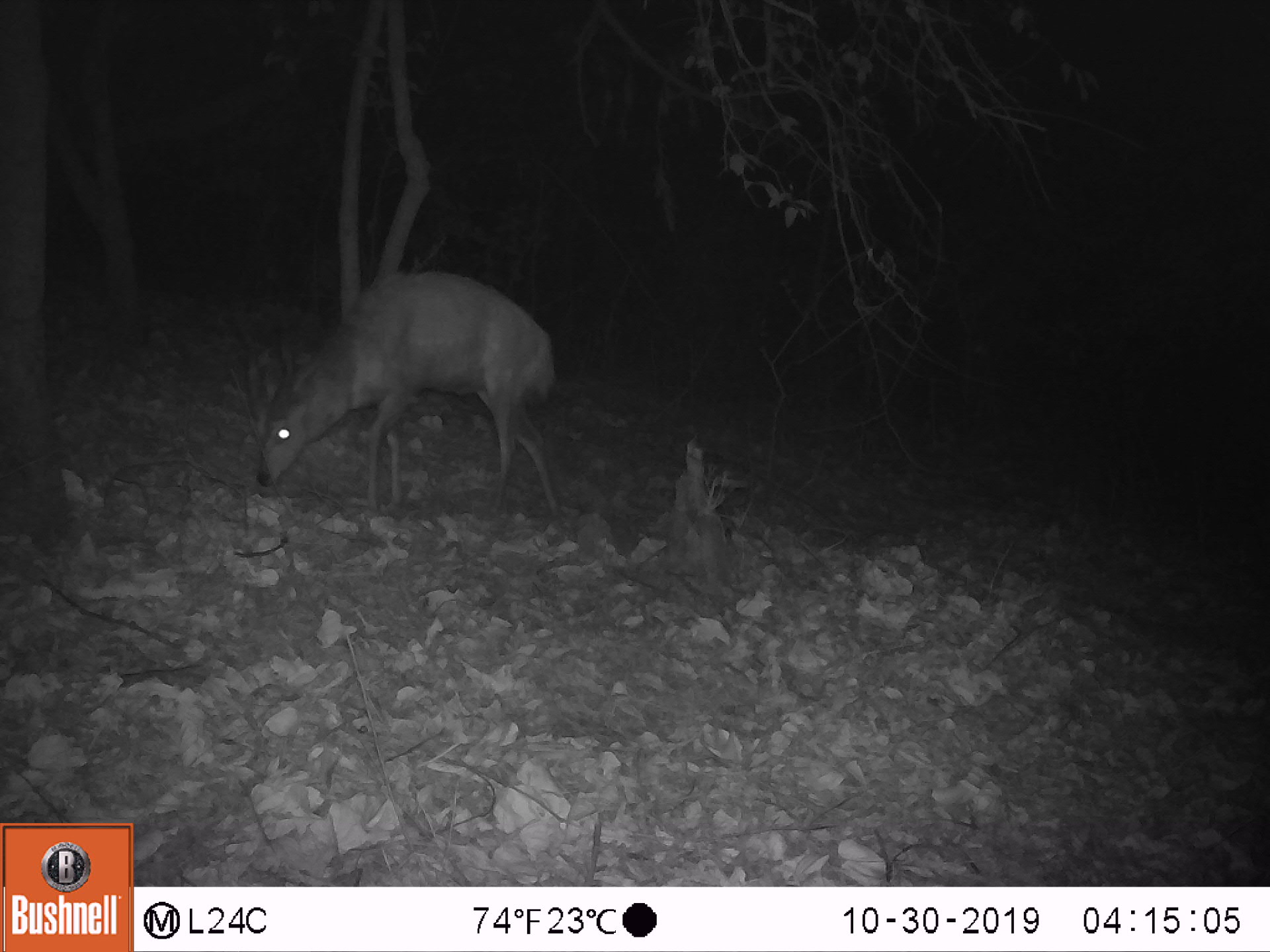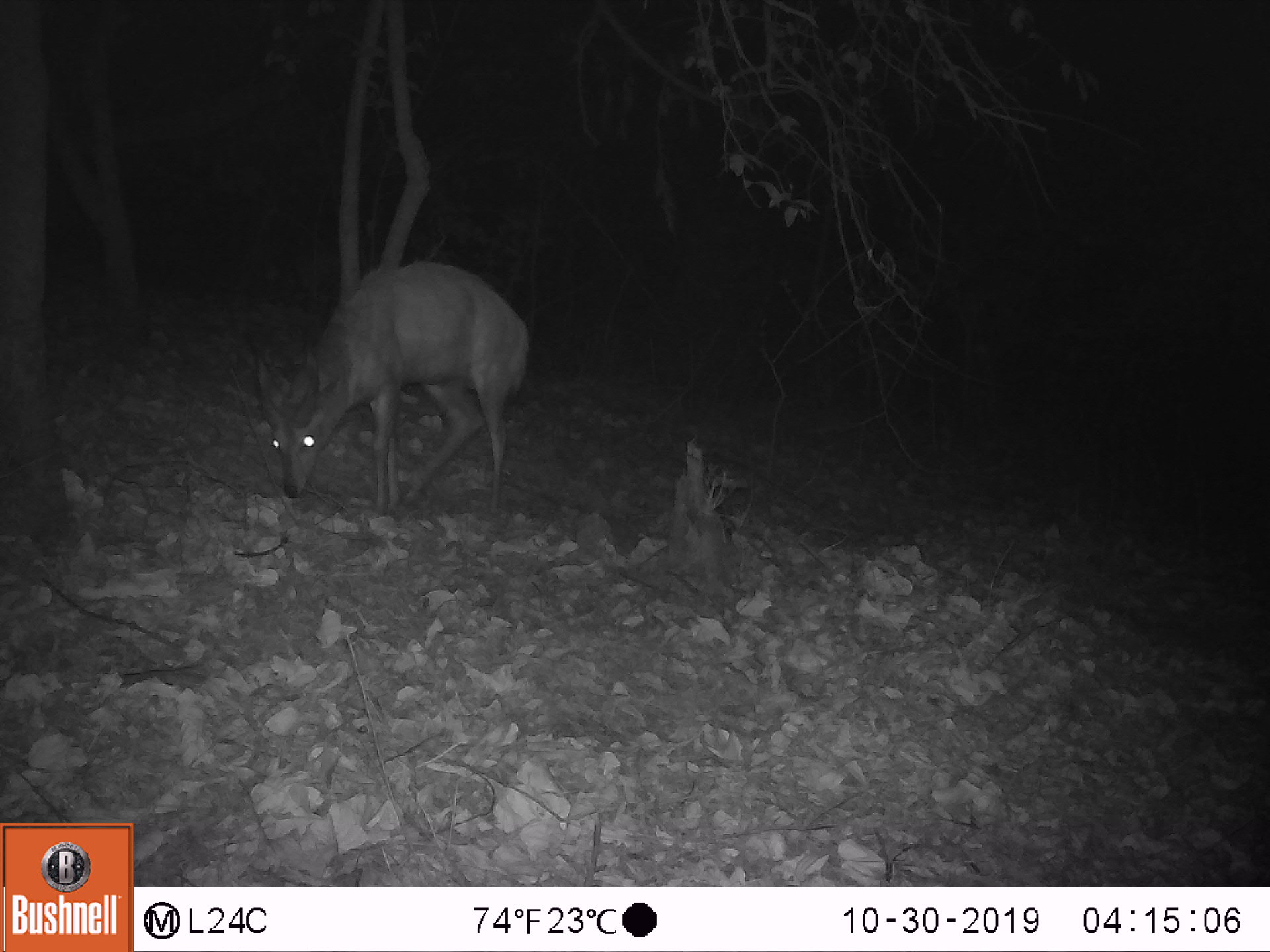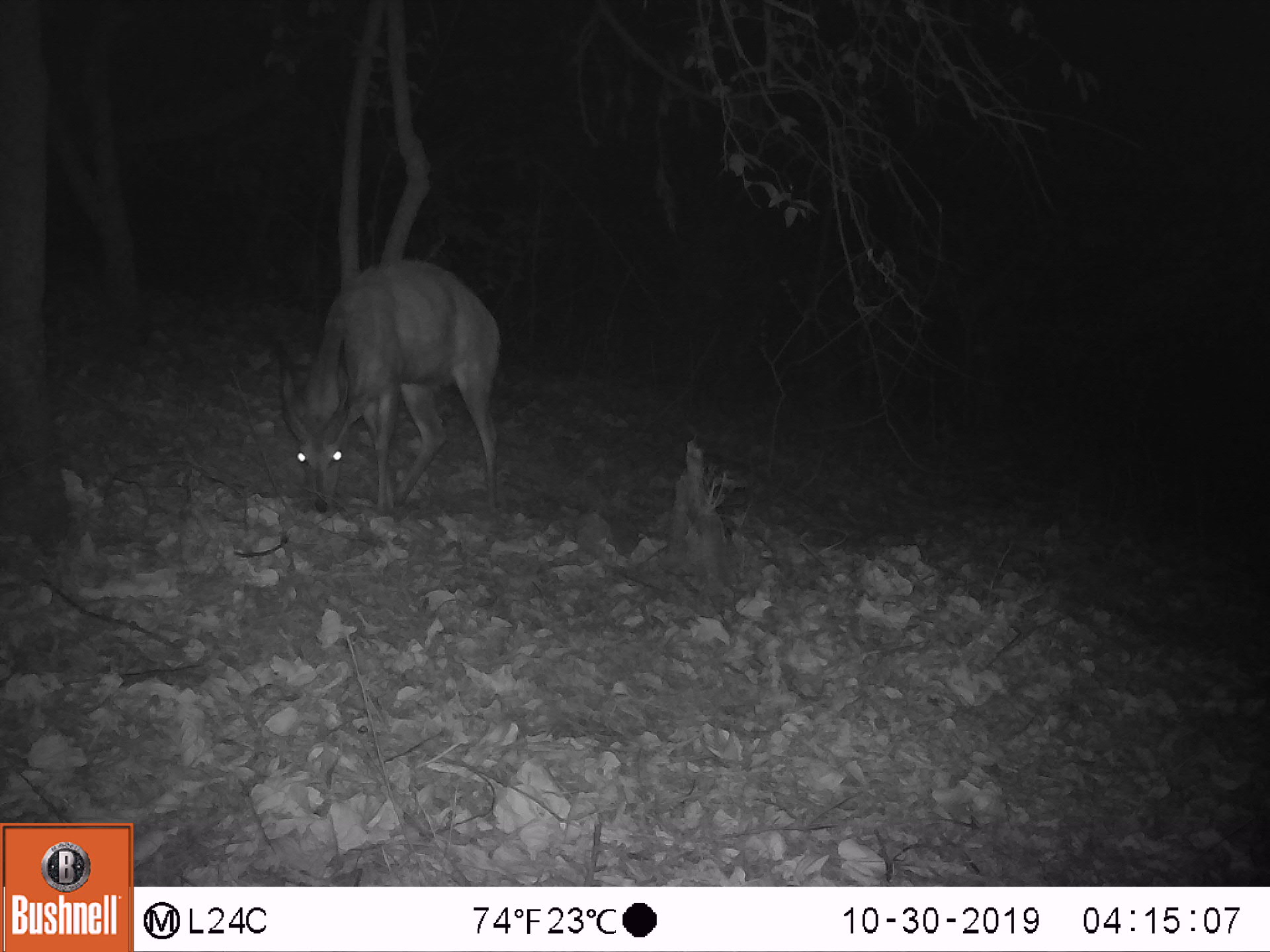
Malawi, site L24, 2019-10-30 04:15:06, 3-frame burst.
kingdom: Animalia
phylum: Chordata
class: Mammalia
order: Artiodactyla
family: Bovidae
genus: Tragelaphus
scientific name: Tragelaphus sylvaticus sylvaticus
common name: cape bushbuck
Cape bushbuck (Tragelaphus sylvaticus sylvaticus), count 1.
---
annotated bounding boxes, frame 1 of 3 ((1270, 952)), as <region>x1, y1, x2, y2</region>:
cape bushbuck: <region>225, 265, 577, 525</region>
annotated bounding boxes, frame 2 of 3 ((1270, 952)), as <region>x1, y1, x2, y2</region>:
cape bushbuck: <region>234, 254, 548, 524</region>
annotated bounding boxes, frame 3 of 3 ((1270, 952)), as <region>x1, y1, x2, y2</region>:
cape bushbuck: <region>267, 250, 532, 535</region>